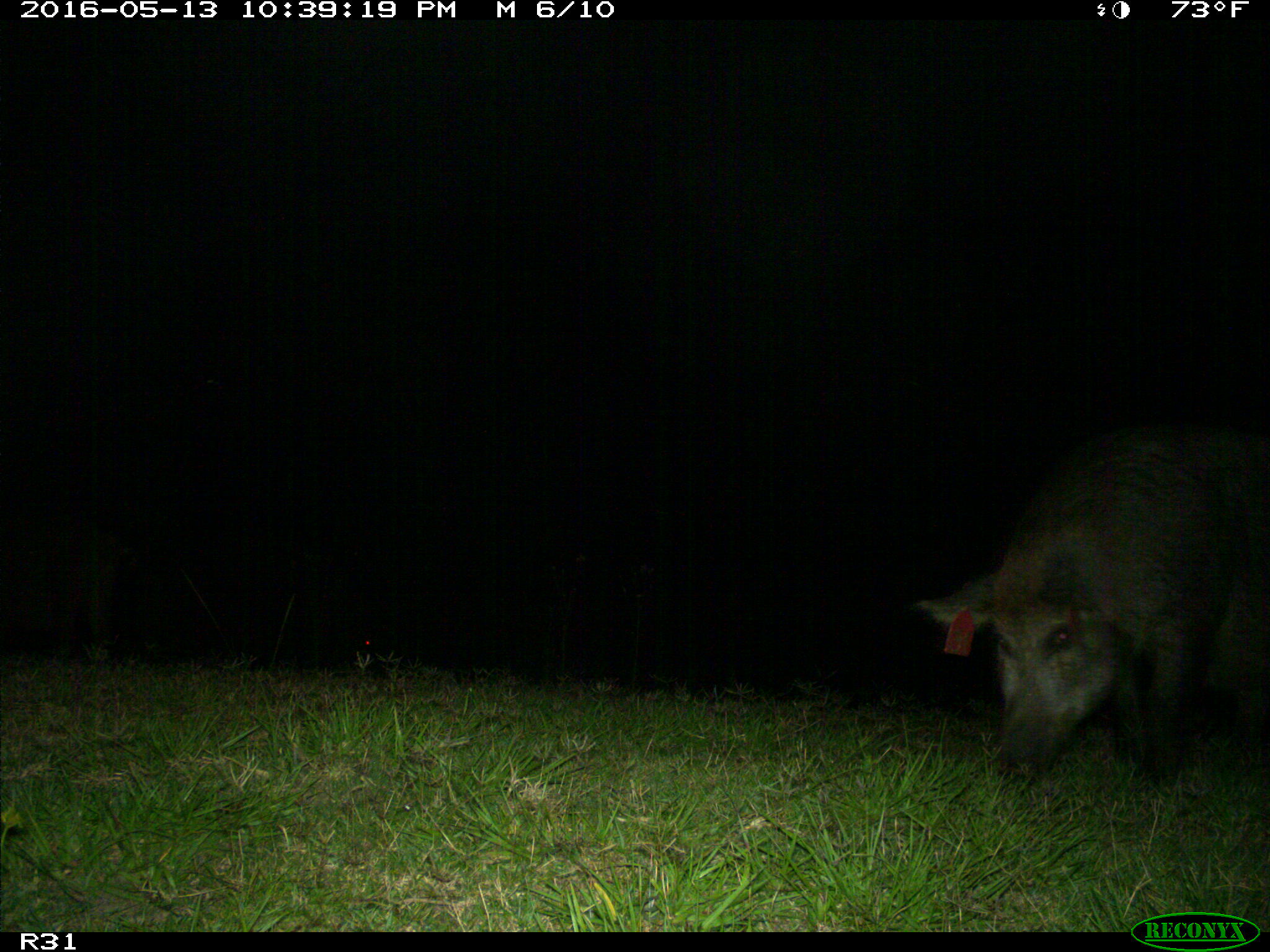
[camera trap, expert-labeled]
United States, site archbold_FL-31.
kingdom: Animalia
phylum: Chordata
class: Mammalia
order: Artiodactyla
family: Suidae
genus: Sus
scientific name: Sus scrofa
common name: wild boar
Sus scrofa (wild boar).